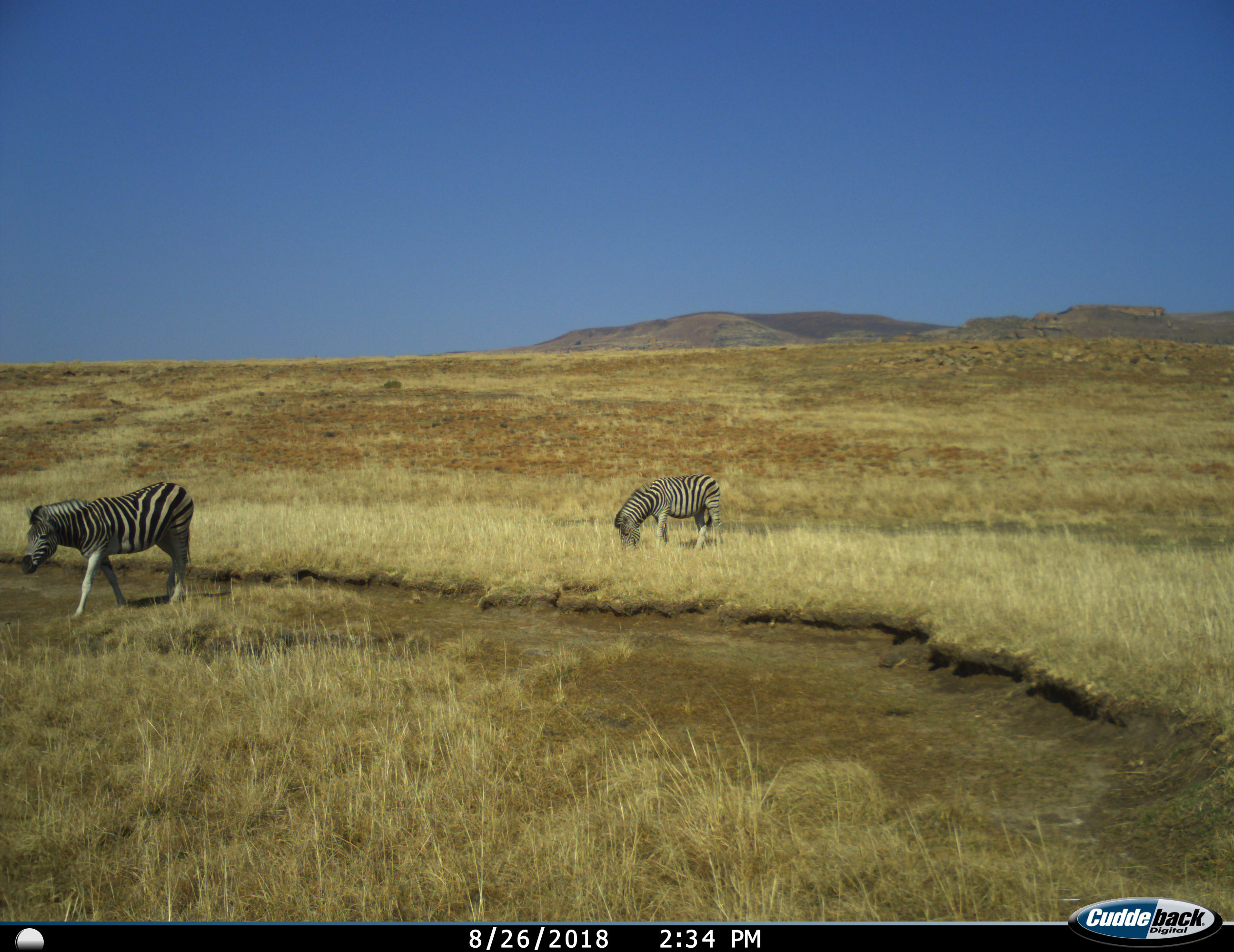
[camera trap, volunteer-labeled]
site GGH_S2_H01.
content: unidentified animal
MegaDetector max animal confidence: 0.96